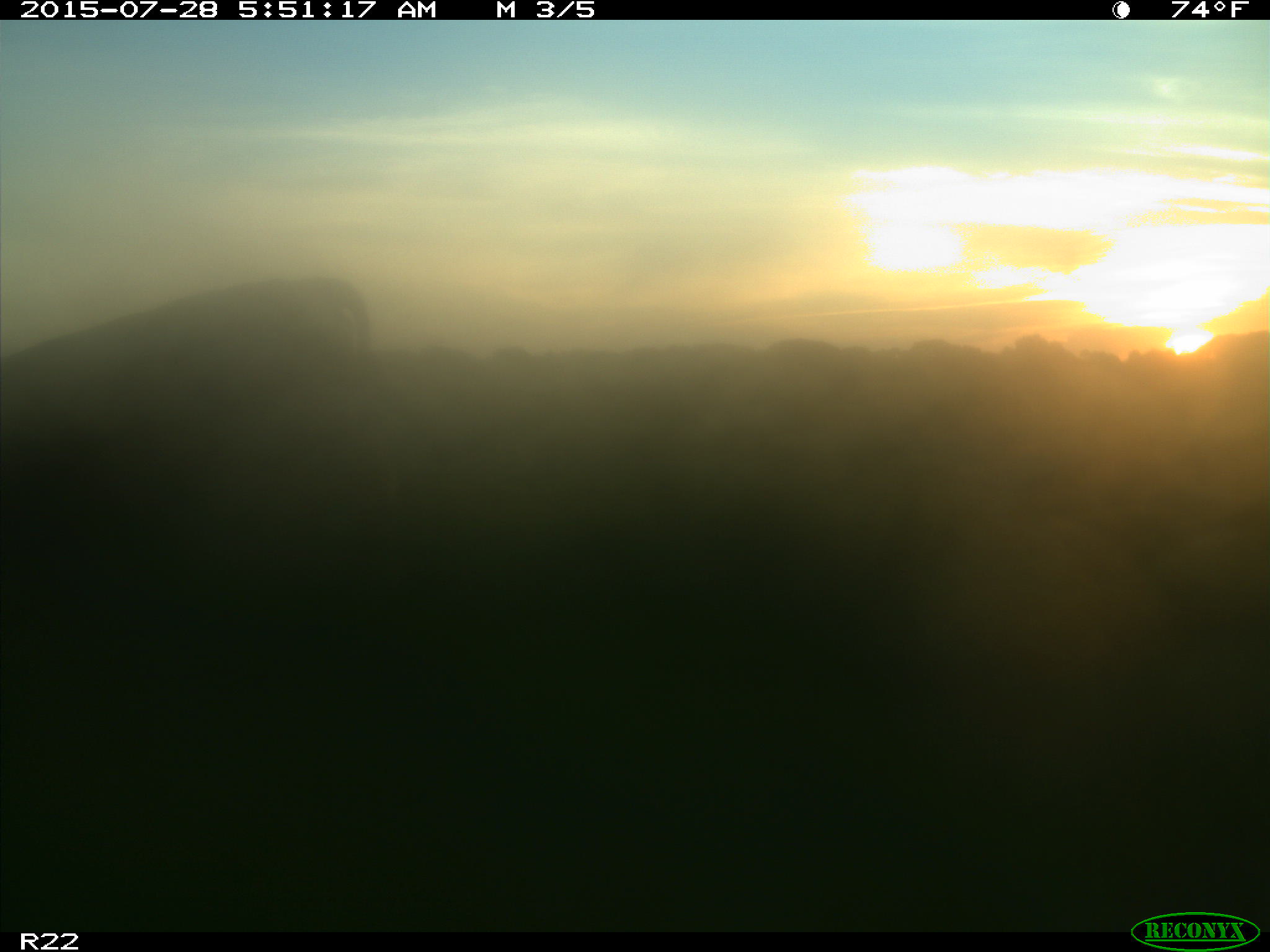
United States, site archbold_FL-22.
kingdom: Animalia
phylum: Chordata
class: Mammalia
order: Artiodactyla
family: Bovidae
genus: Bos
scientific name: Bos taurus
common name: domestic cow